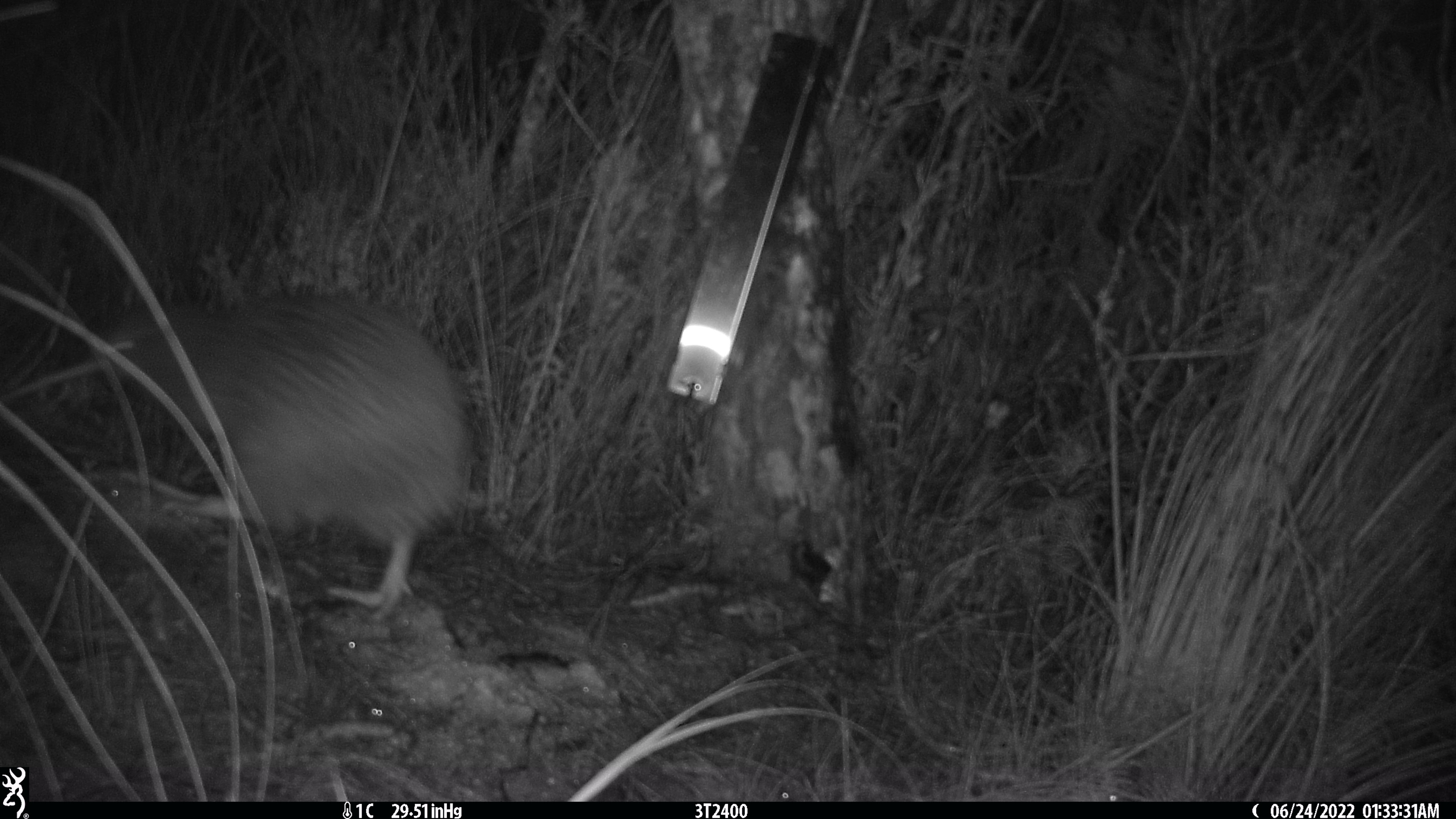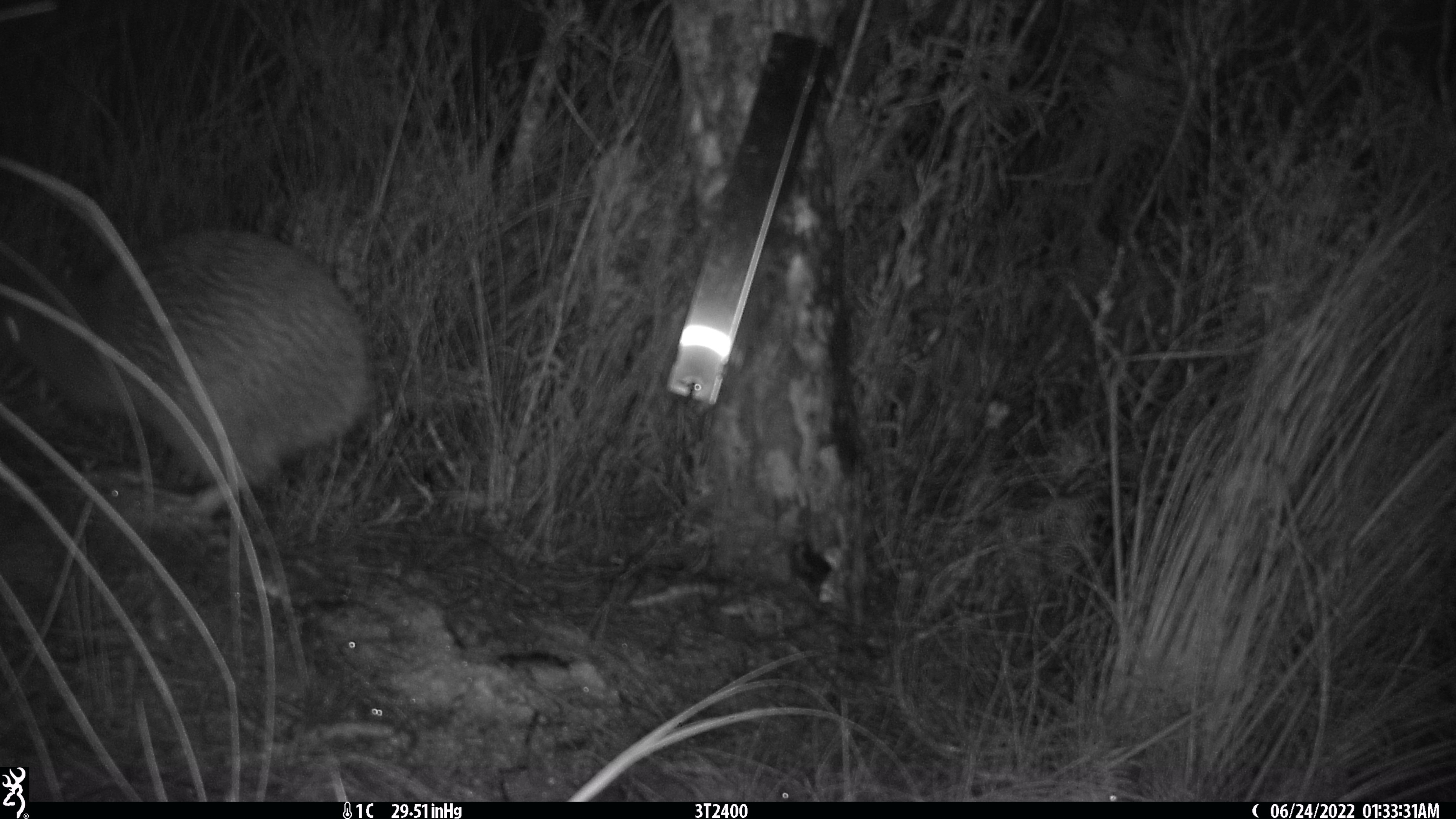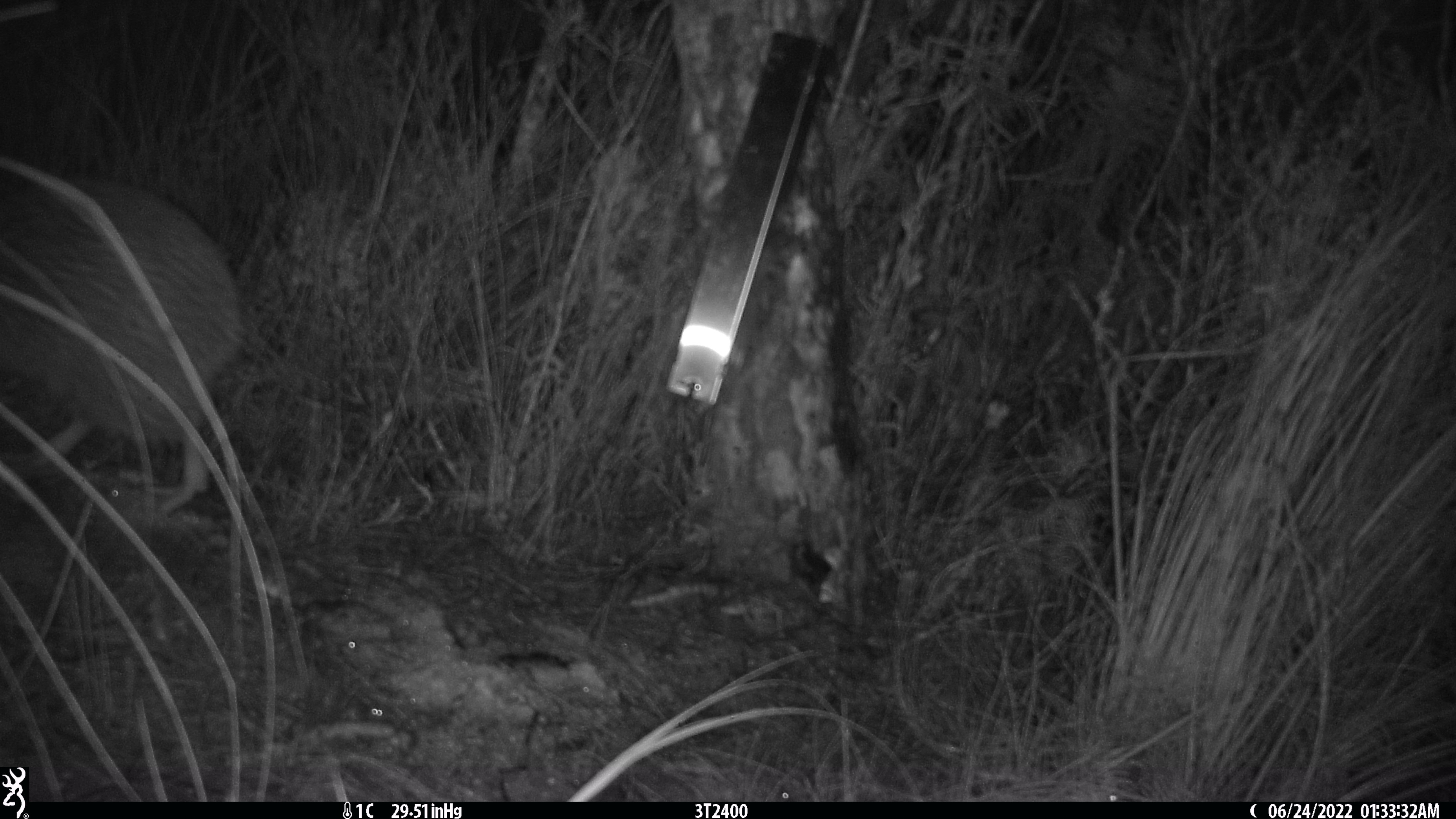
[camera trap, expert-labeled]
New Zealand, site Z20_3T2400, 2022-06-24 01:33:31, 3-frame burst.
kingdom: Animalia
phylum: Chordata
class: Aves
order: Apterygiformes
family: Apterygidae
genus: Apteryx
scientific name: Apteryx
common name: kiwi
Kiwi (Apteryx).